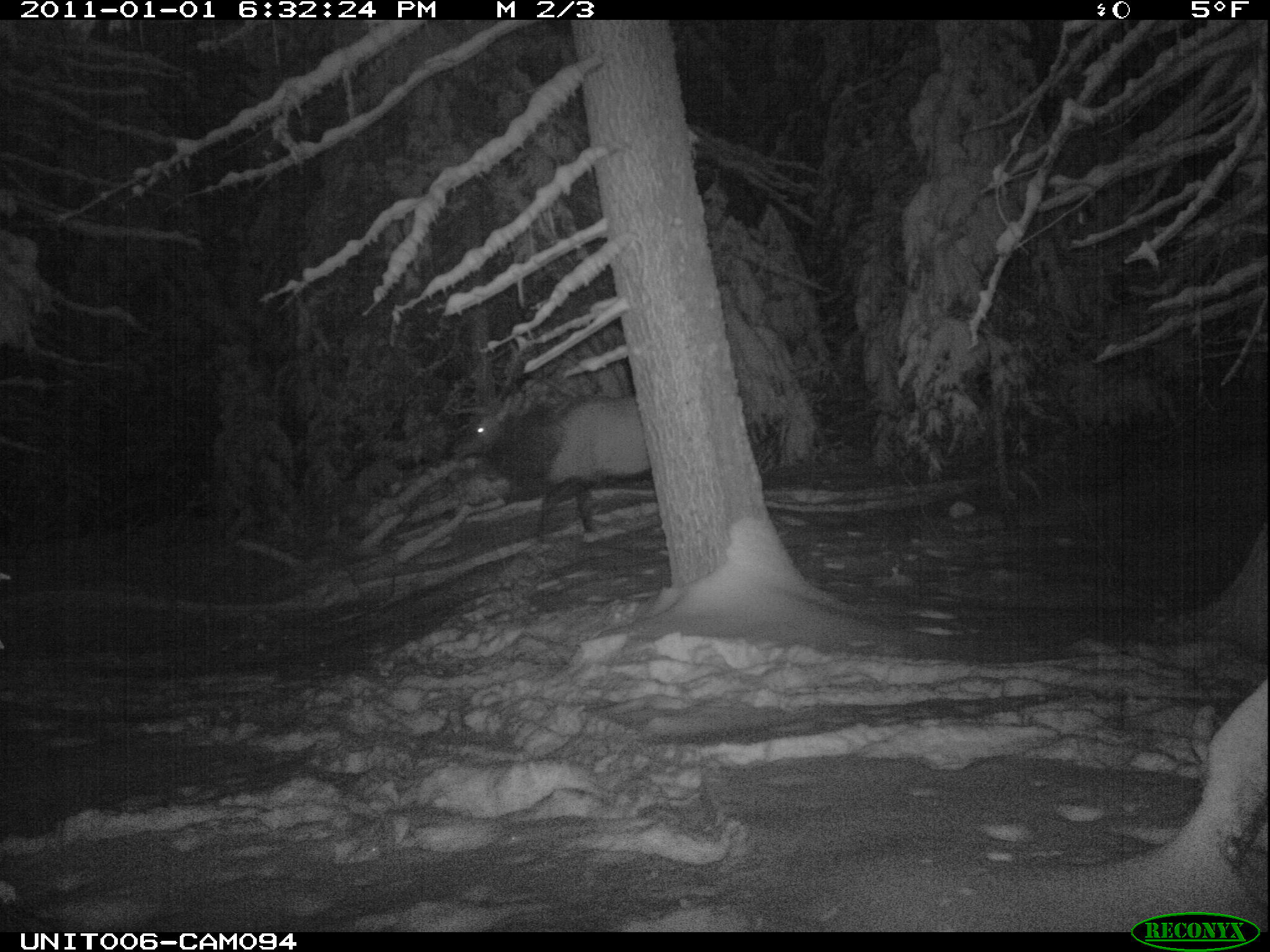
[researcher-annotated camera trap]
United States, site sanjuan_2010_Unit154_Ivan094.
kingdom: Animalia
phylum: Chordata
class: Mammalia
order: Artiodactyla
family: Cervidae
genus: Cervus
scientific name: Cervus elaphus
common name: red deer